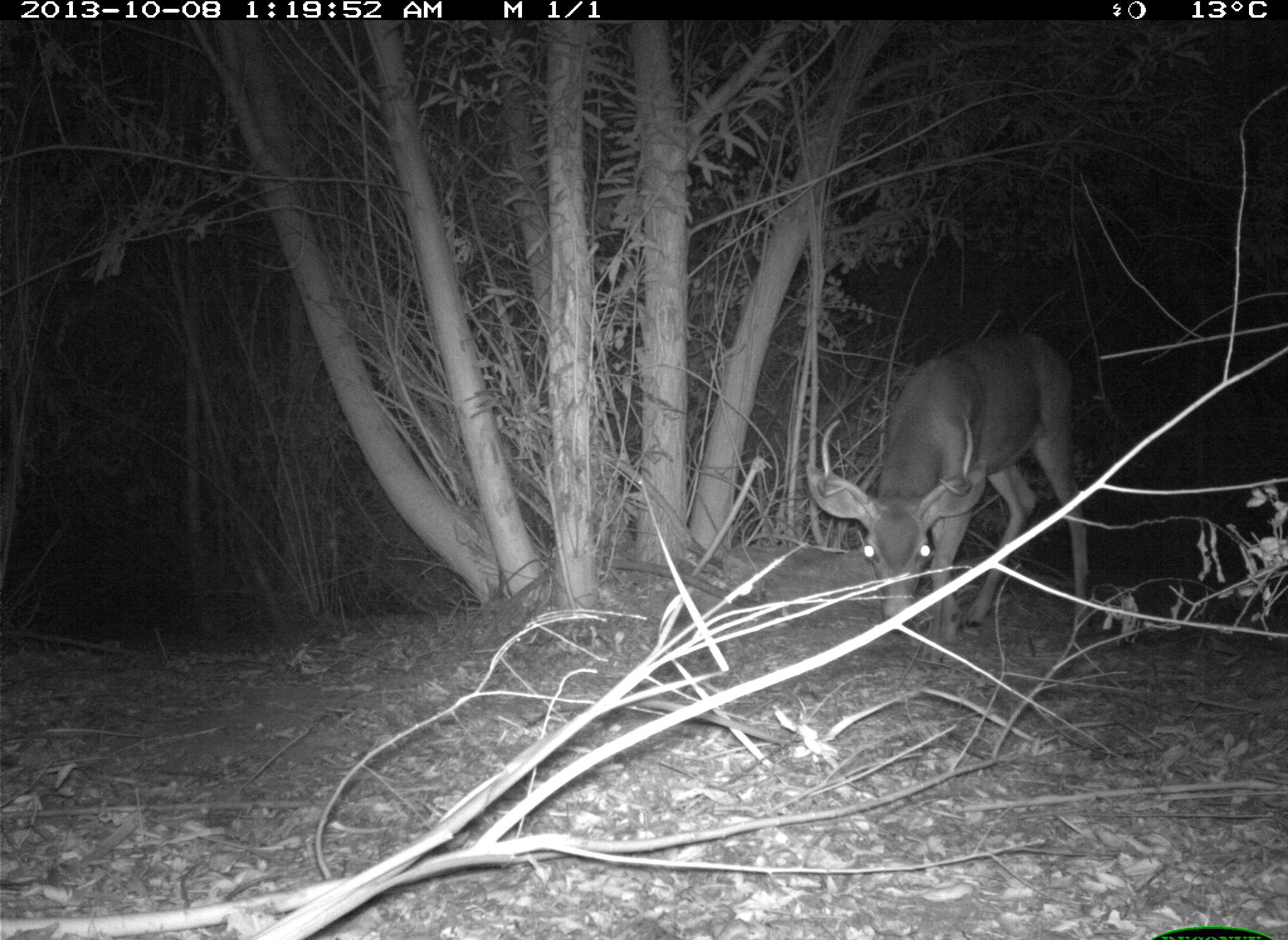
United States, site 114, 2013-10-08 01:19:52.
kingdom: Animalia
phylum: Chordata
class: Mammalia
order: Artiodactyla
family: Cervidae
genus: Odocoileus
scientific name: Odocoileus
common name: deer